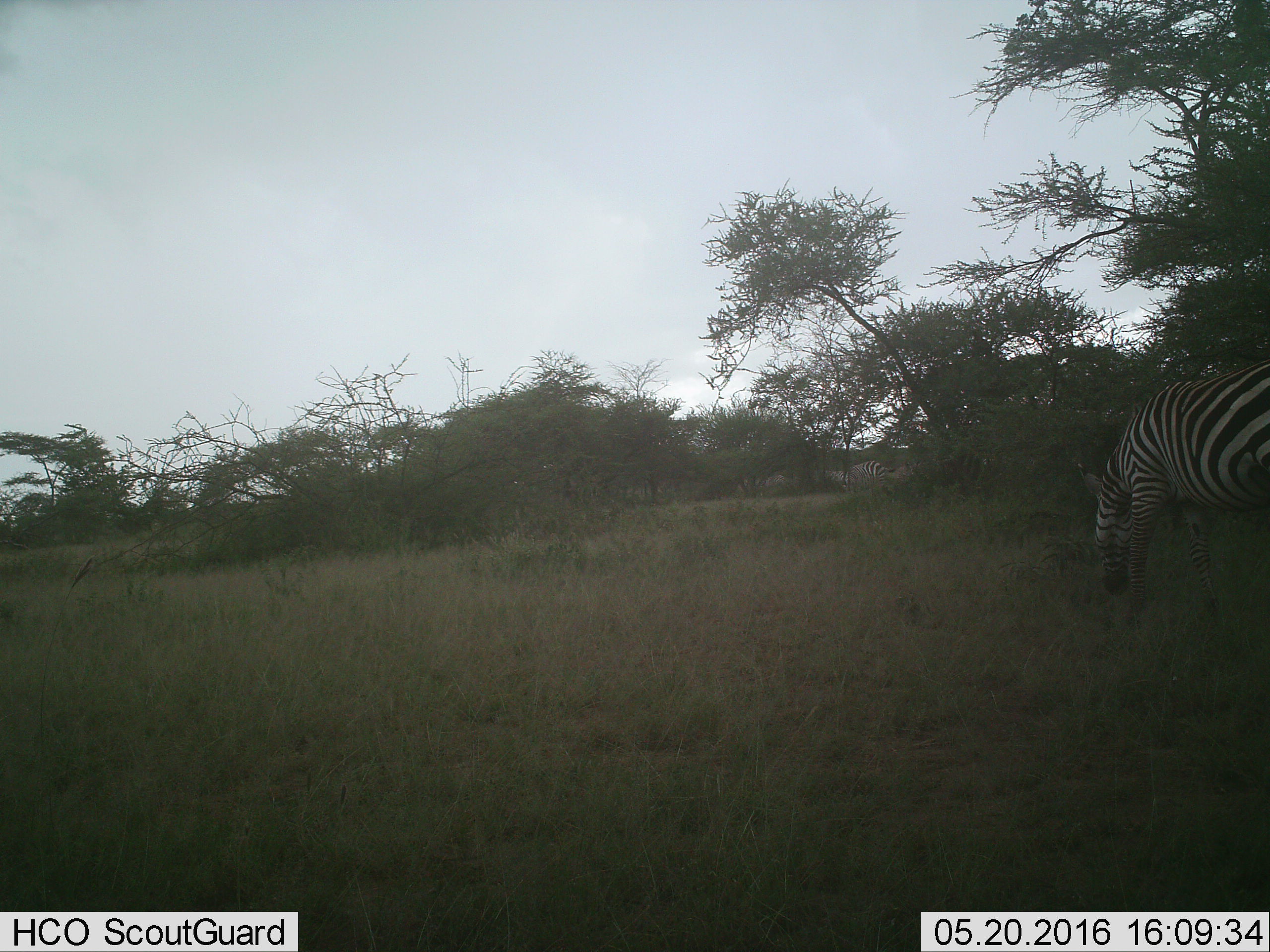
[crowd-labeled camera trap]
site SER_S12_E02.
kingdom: Animalia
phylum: Chordata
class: Mammalia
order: Perissodactyla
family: Equidae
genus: Equus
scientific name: Equus quagga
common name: plains zebra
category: zebraplains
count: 2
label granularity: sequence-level